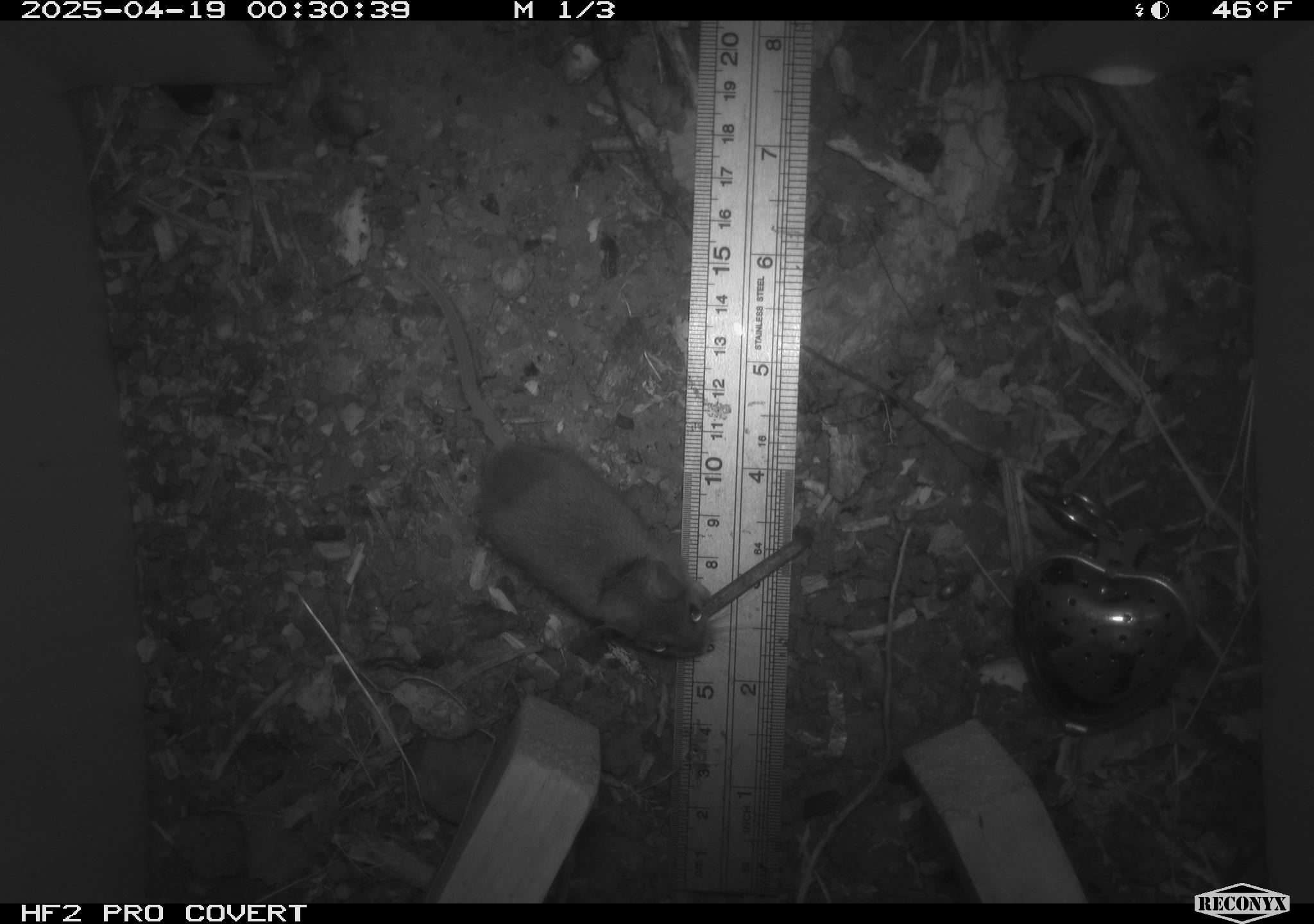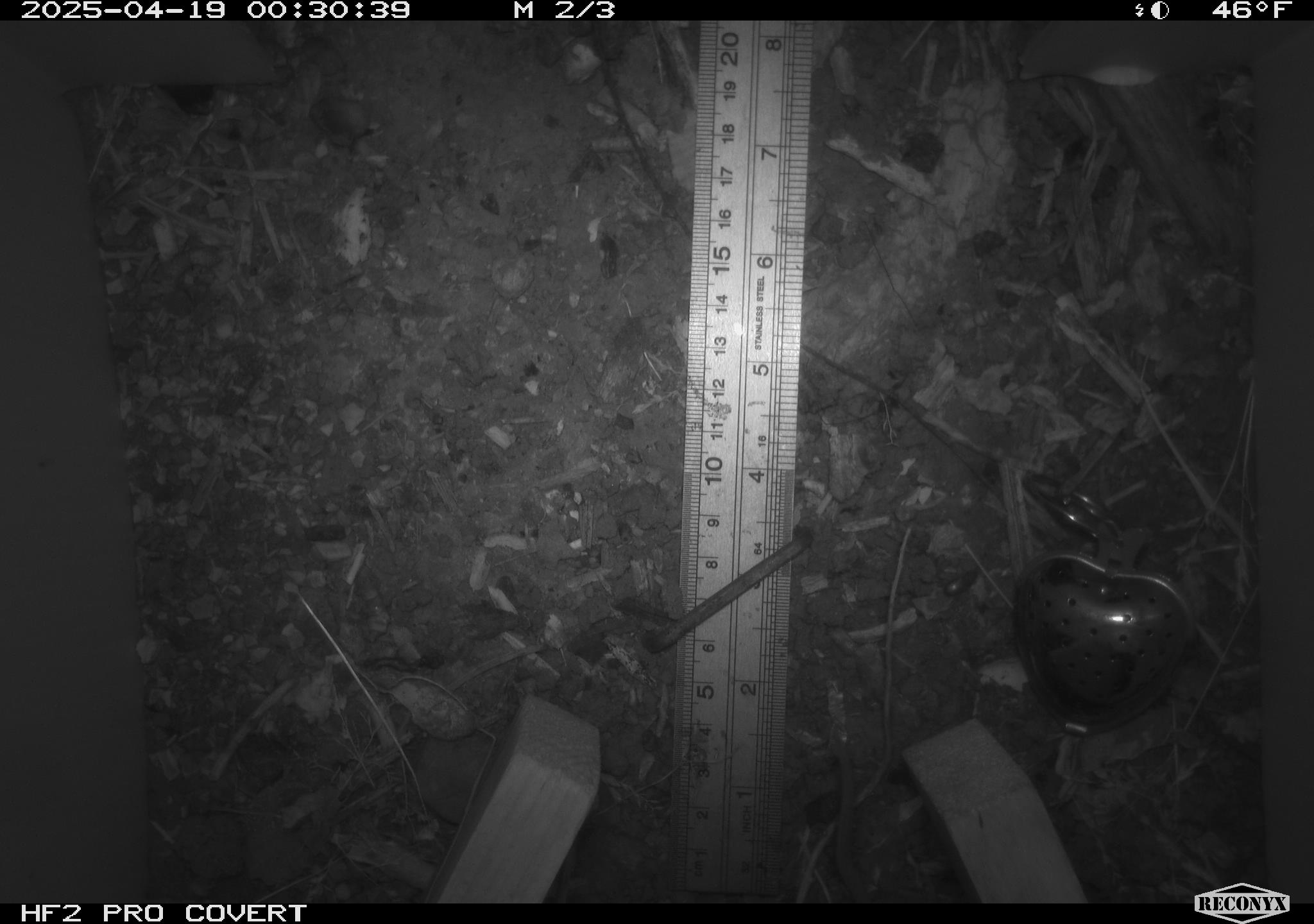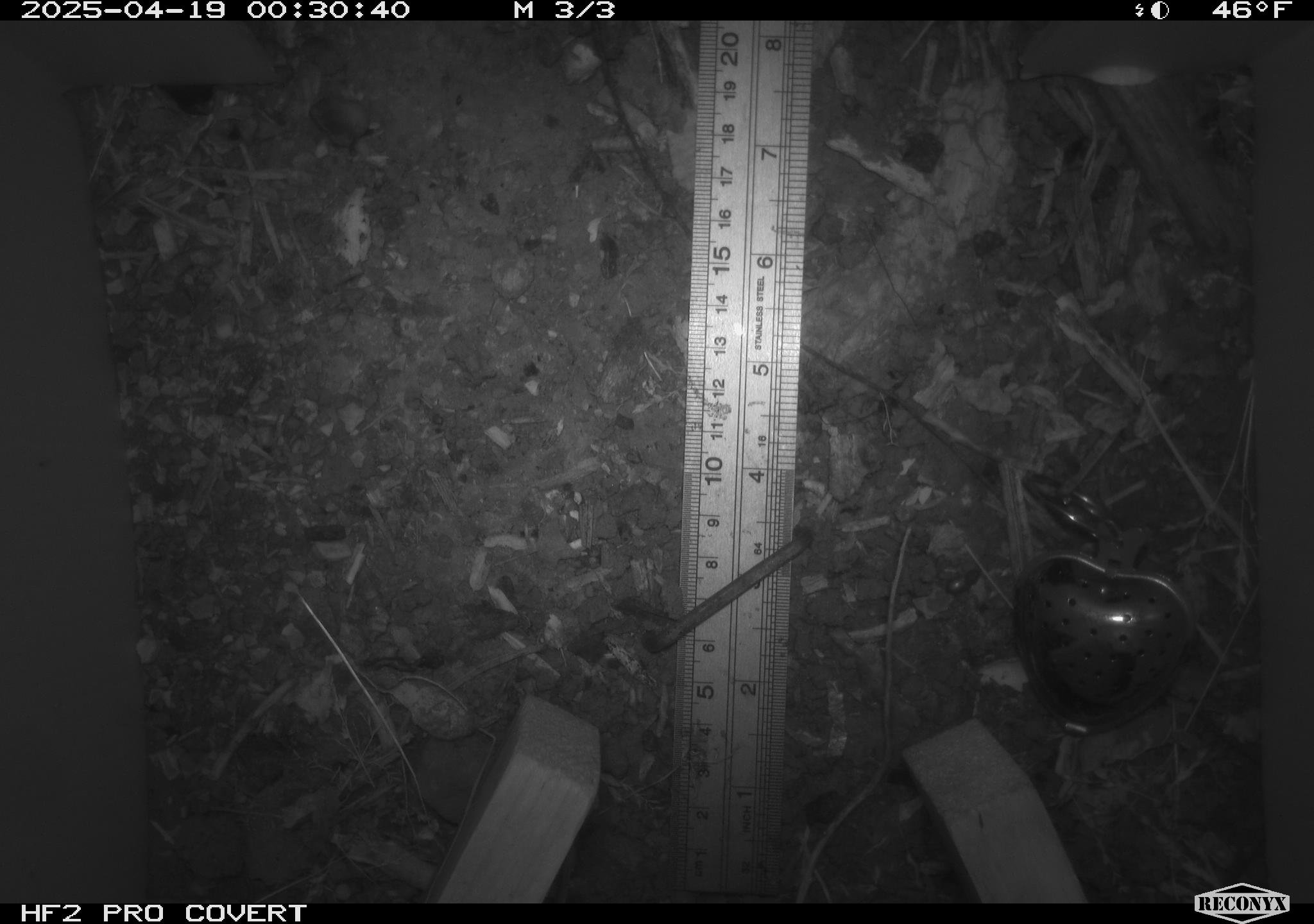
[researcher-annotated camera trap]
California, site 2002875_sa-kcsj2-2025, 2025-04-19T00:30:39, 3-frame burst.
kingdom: Animalia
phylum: Chordata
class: Mammalia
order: Rodentia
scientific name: Rodentia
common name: rodent